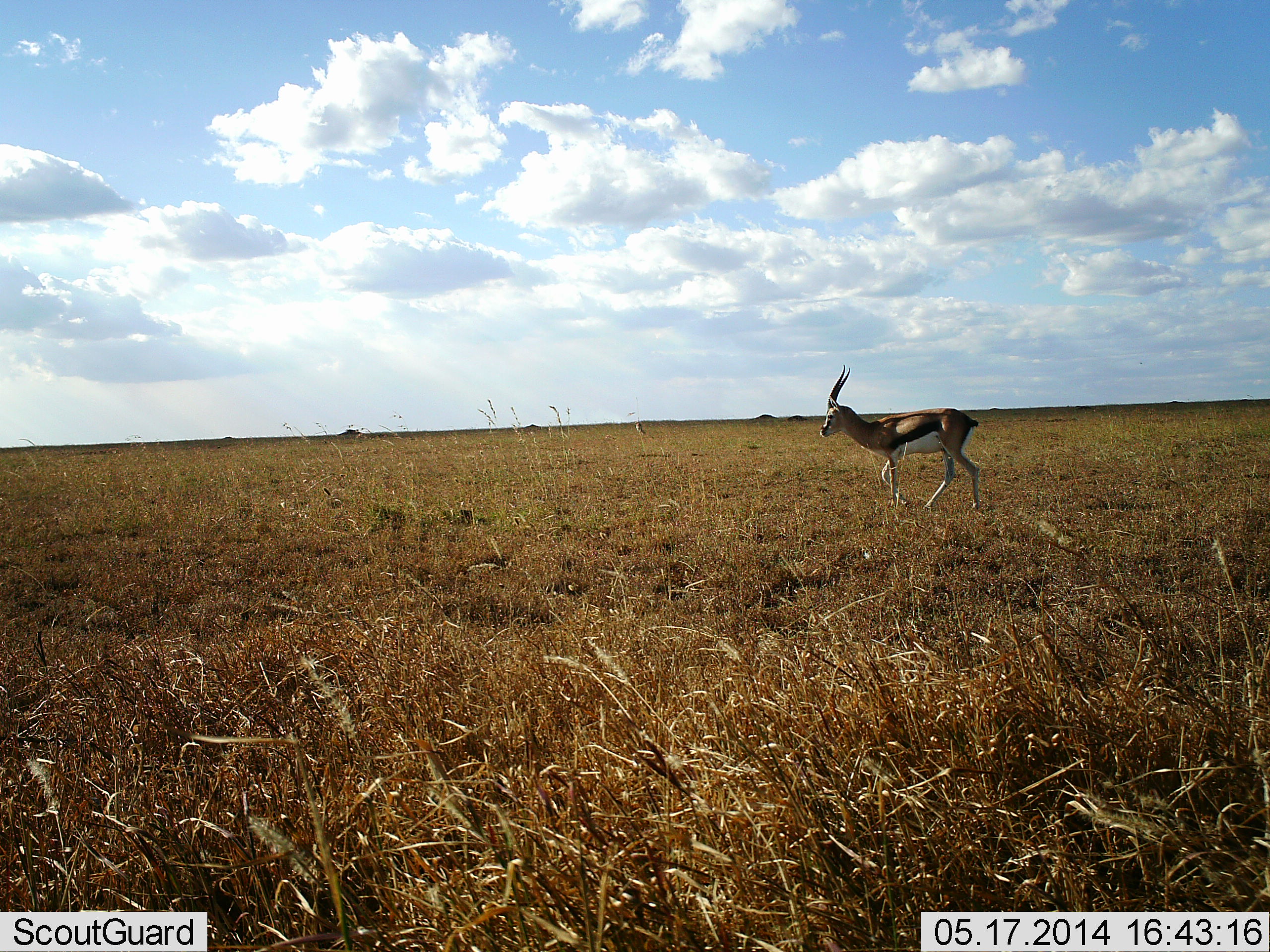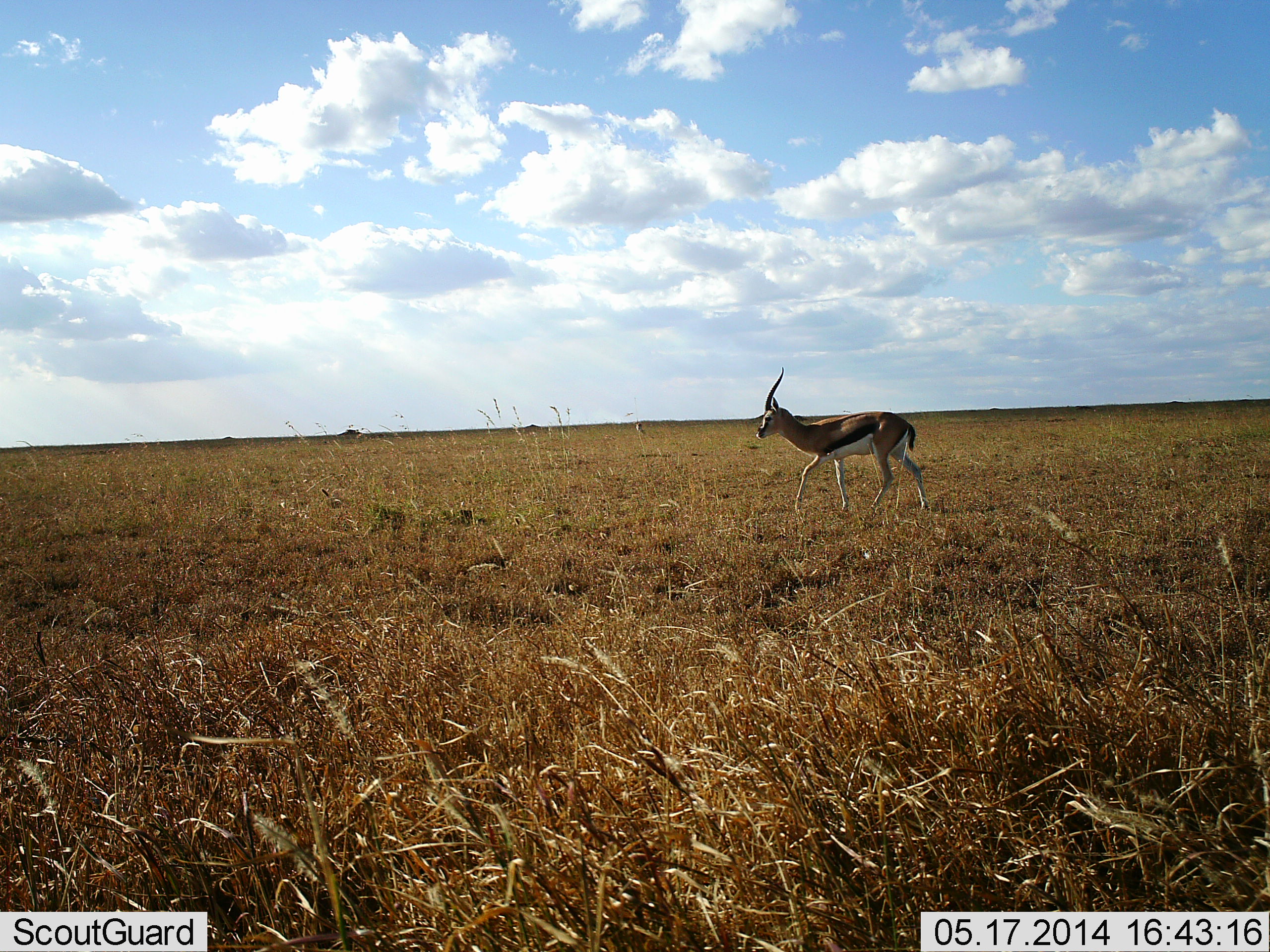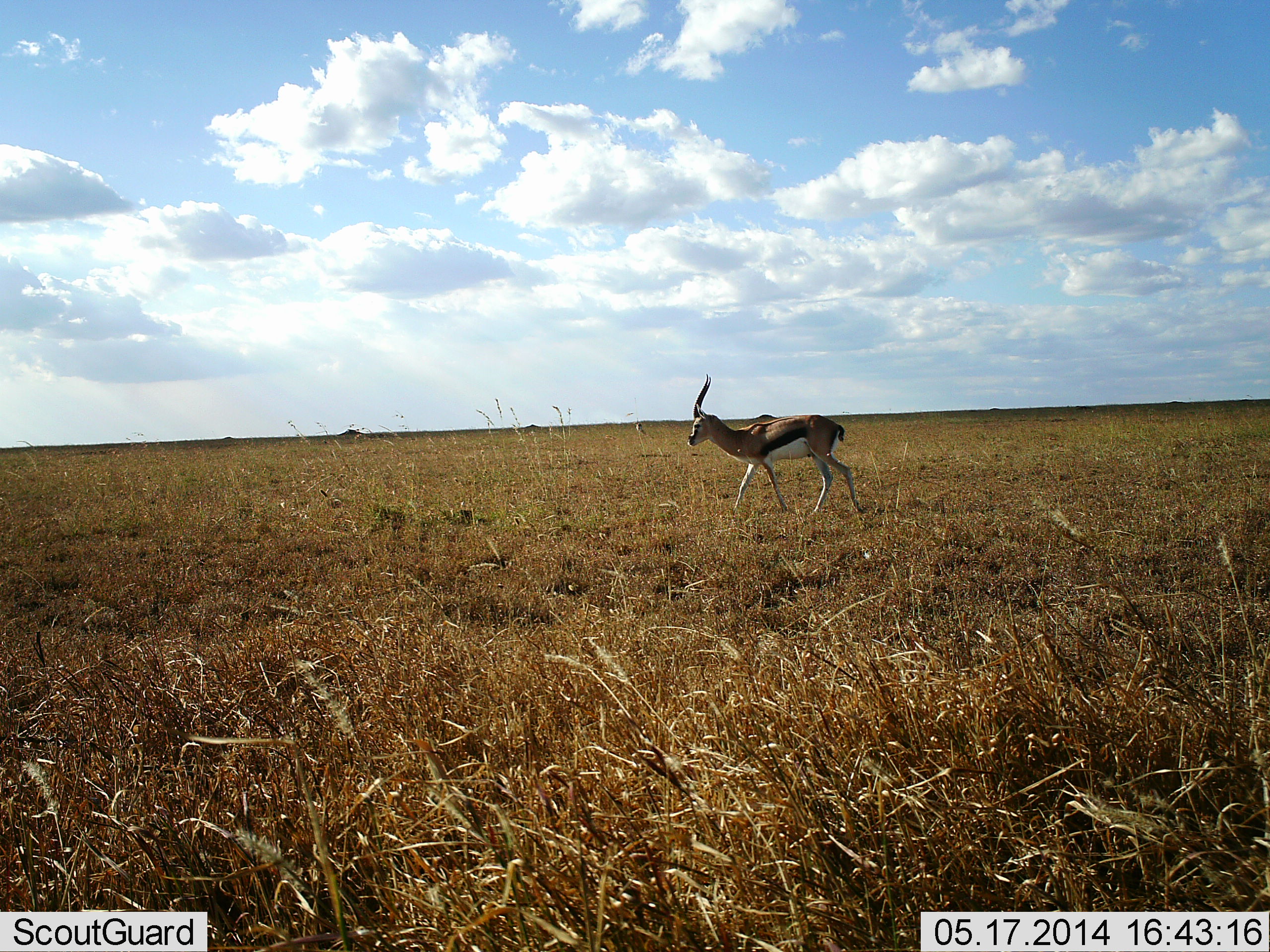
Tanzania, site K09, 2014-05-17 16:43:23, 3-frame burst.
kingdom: Animalia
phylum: Chordata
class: Mammalia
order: Artiodactyla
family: Bovidae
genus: Eudorcas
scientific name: Eudorcas thomsonii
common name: thomson's gazelle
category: gazellethomsons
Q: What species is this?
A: Gazellethomsons (thomson's gazelle) (Eudorcas thomsonii).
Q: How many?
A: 1.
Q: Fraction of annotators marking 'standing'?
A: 0%.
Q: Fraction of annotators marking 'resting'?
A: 0%.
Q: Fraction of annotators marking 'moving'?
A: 100%.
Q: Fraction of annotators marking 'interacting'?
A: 0%.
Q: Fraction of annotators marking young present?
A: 0%.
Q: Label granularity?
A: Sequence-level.